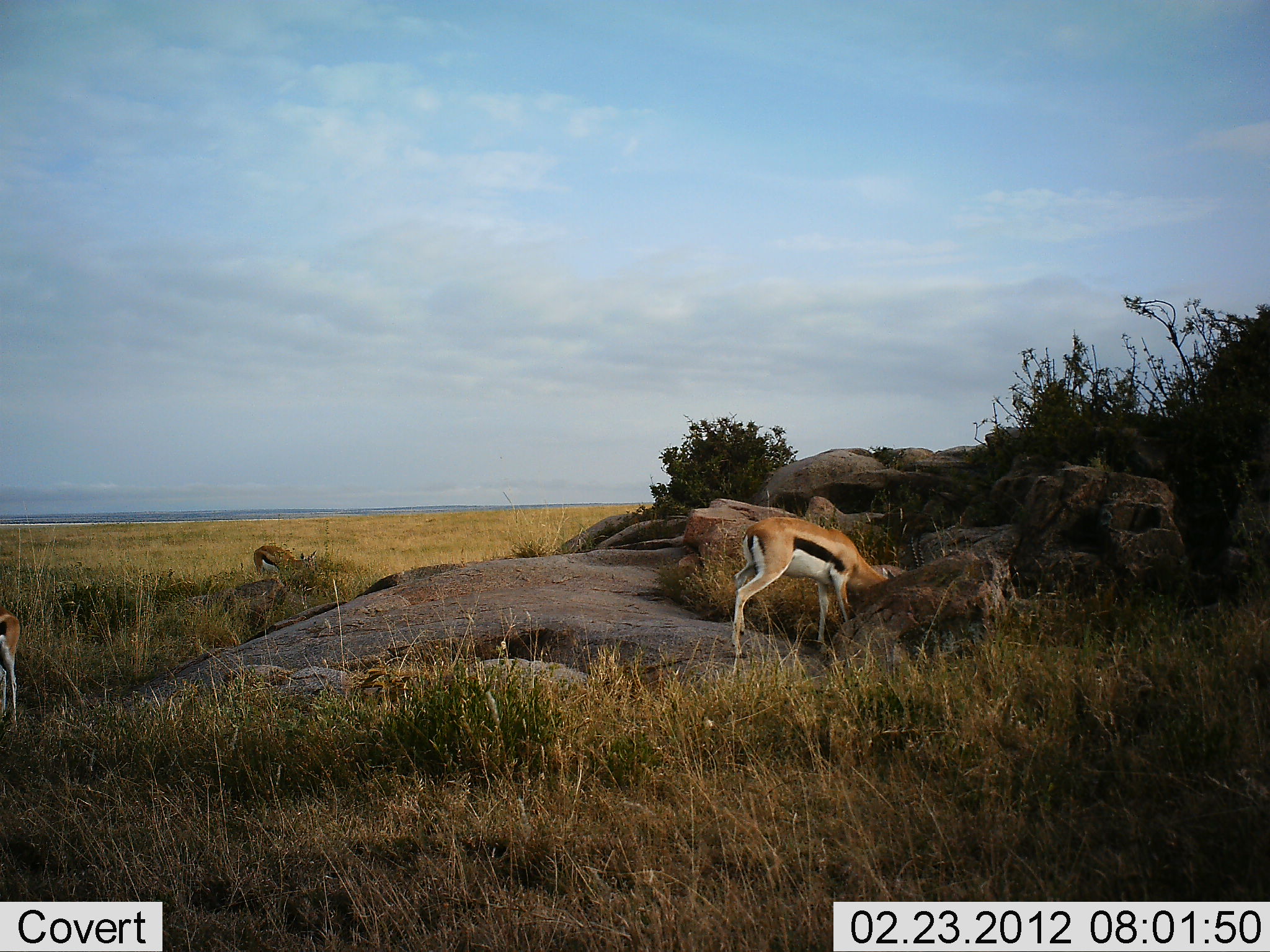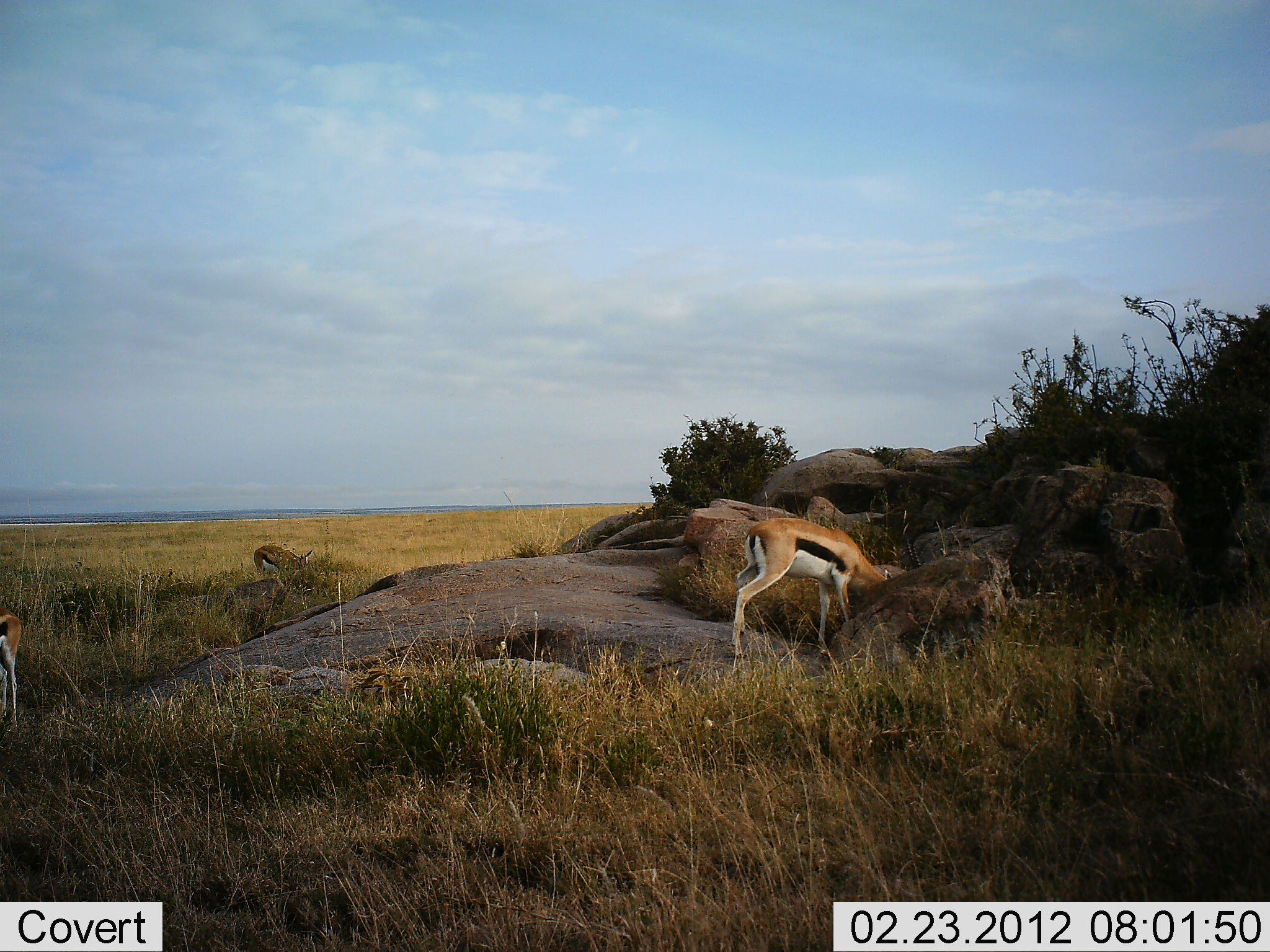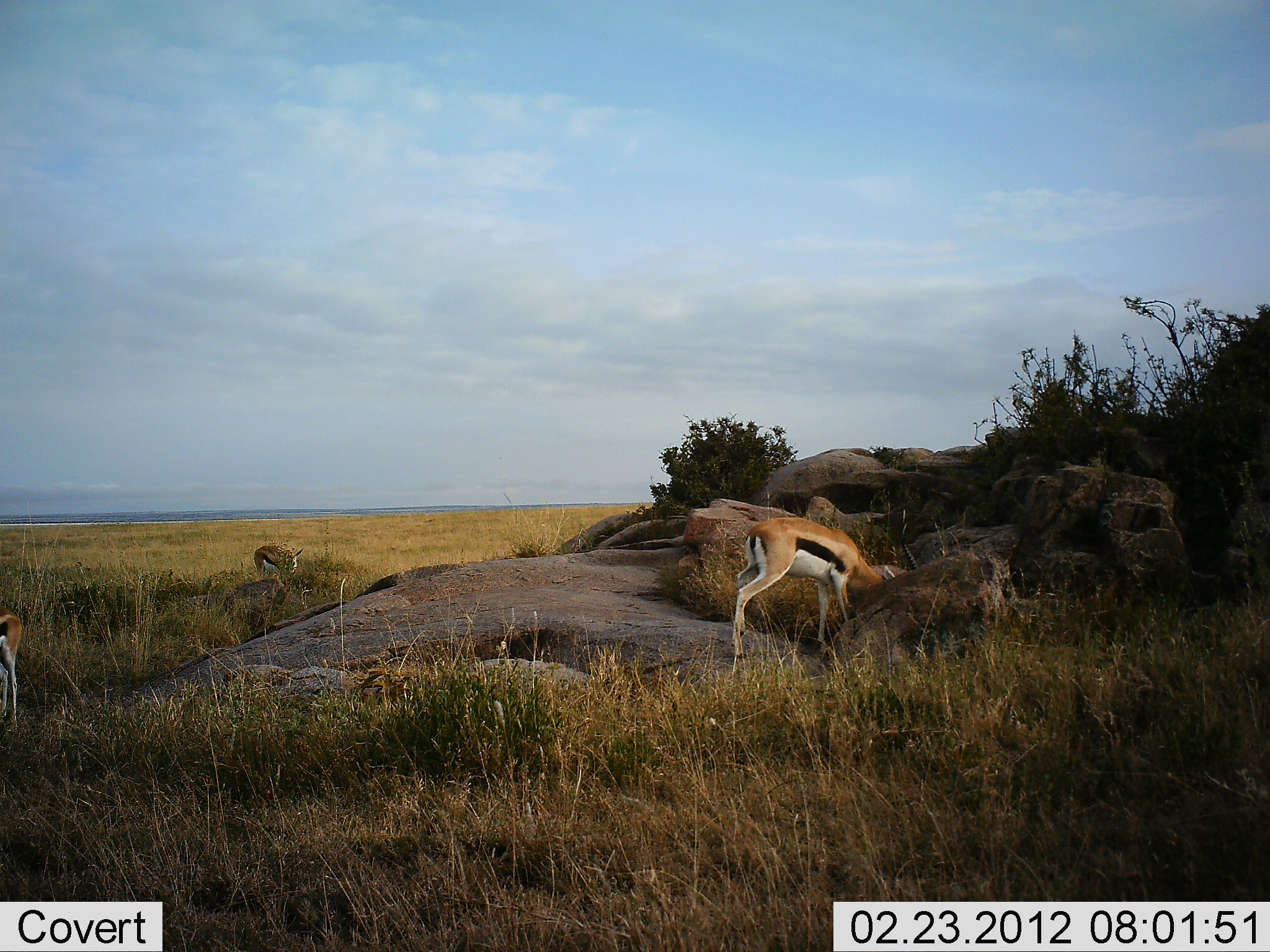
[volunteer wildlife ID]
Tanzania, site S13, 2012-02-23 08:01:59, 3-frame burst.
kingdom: Animalia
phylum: Chordata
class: Mammalia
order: Artiodactyla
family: Bovidae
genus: Eudorcas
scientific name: Eudorcas thomsonii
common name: thomson's gazelle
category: gazellethomsons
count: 3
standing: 31%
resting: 0%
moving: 6%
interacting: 0%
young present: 0%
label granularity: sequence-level